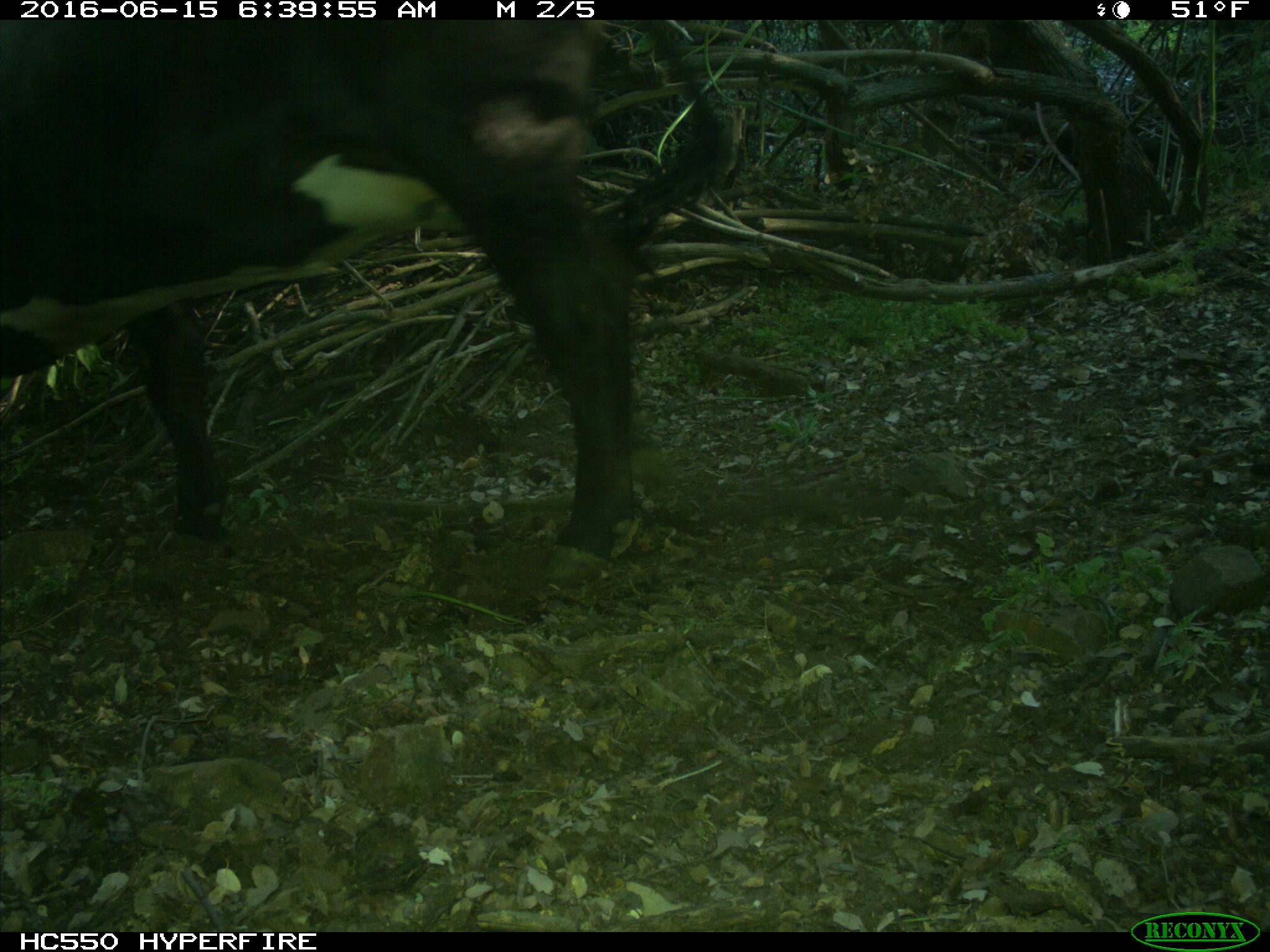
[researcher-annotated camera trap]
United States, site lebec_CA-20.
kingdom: Animalia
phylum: Chordata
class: Mammalia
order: Artiodactyla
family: Bovidae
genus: Bos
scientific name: Bos taurus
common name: domestic cow